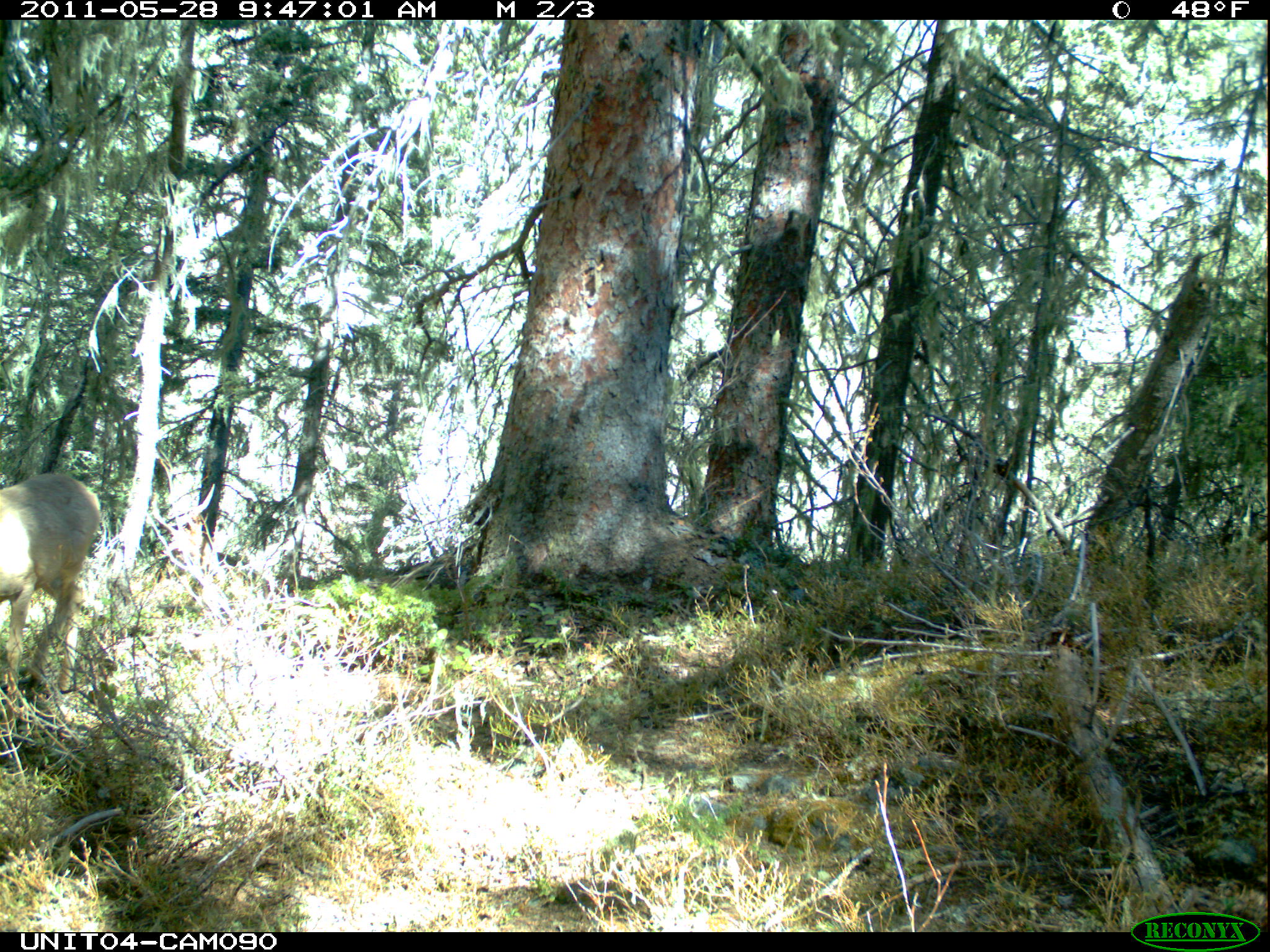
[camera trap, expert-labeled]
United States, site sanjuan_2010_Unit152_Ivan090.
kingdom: Animalia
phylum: Chordata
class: Mammalia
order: Artiodactyla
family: Cervidae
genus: Odocoileus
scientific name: Odocoileus hemionus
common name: mule deer